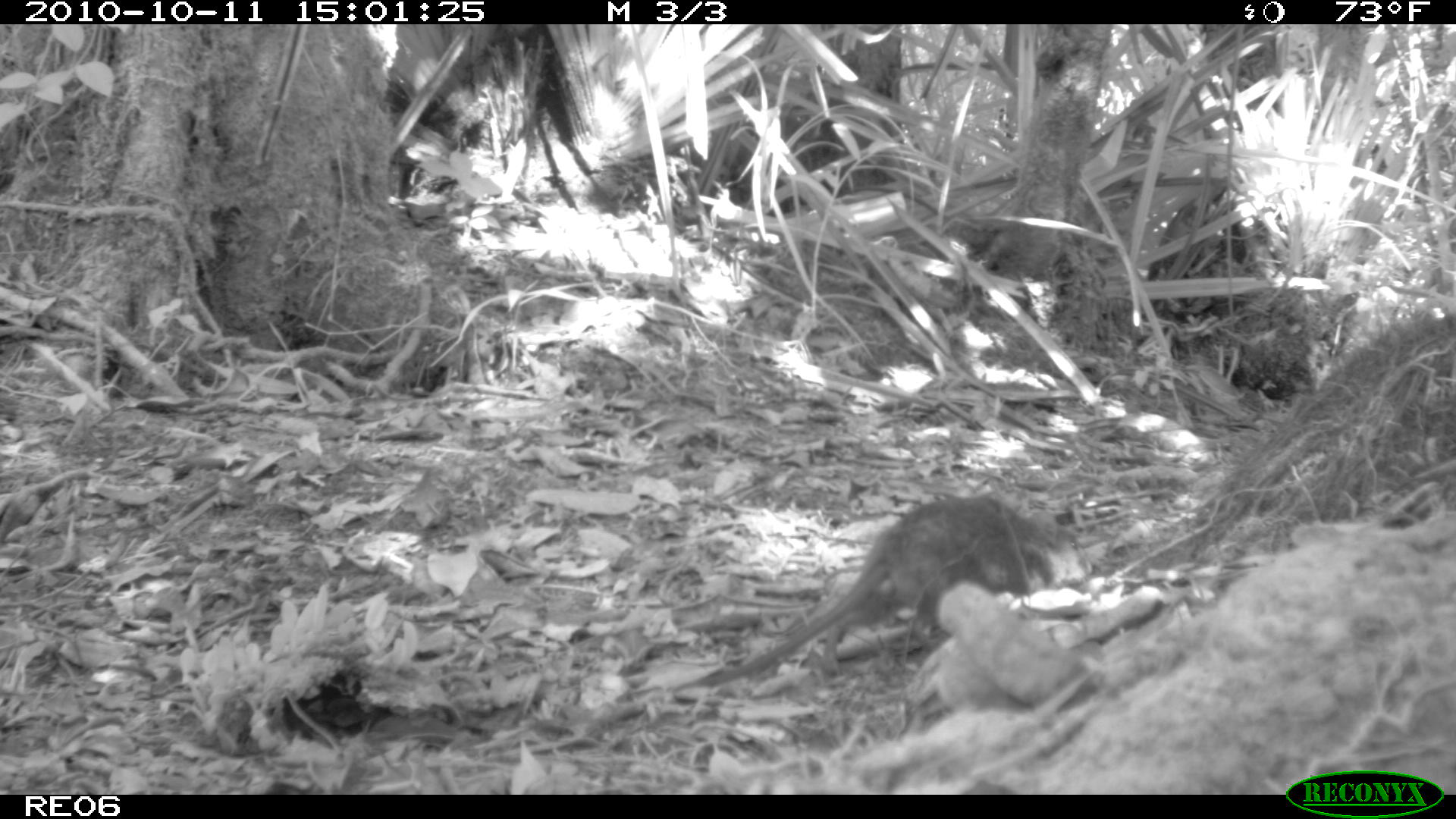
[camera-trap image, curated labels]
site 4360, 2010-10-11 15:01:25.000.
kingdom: Animalia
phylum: Chordata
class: Mammalia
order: Rodentia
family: Muridae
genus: Rattus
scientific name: Rattus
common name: rodent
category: unknown rat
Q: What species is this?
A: Unknown rat (rodent) (Rattus).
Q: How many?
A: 1.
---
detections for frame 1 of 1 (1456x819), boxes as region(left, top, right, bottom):
unknown rat: region(678, 492, 1091, 688)